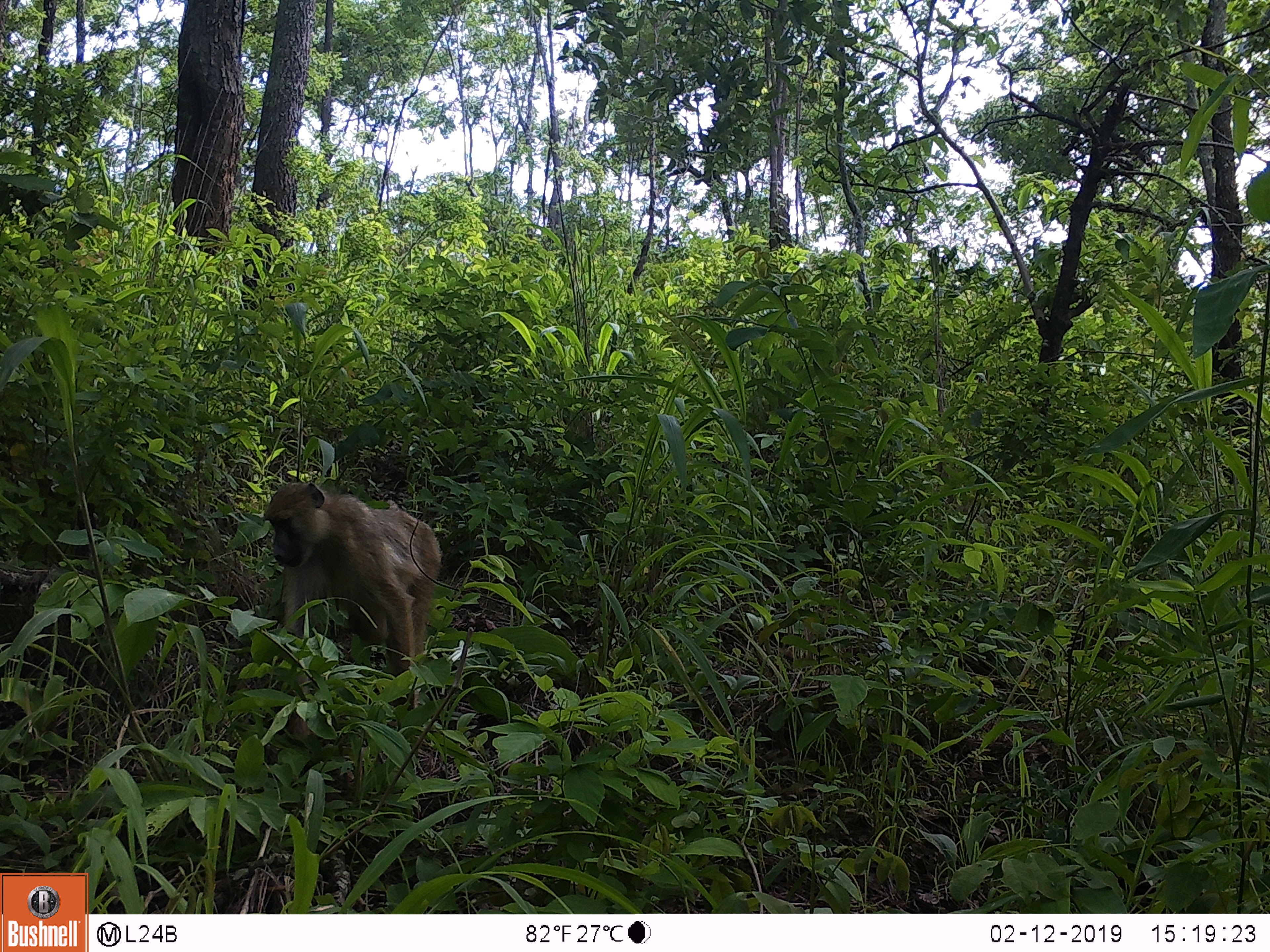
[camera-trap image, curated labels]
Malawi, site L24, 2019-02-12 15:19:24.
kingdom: Animalia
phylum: Chordata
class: Mammalia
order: Primates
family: Cercopithecidae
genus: Papio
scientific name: Papio cynocephalus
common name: yellow baboon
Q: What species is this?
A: Yellow baboon (Papio cynocephalus).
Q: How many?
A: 1.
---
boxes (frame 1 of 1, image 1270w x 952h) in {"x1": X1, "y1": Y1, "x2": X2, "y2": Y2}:
yellow baboon: {"x1": 241, "y1": 466, "x2": 454, "y2": 685}